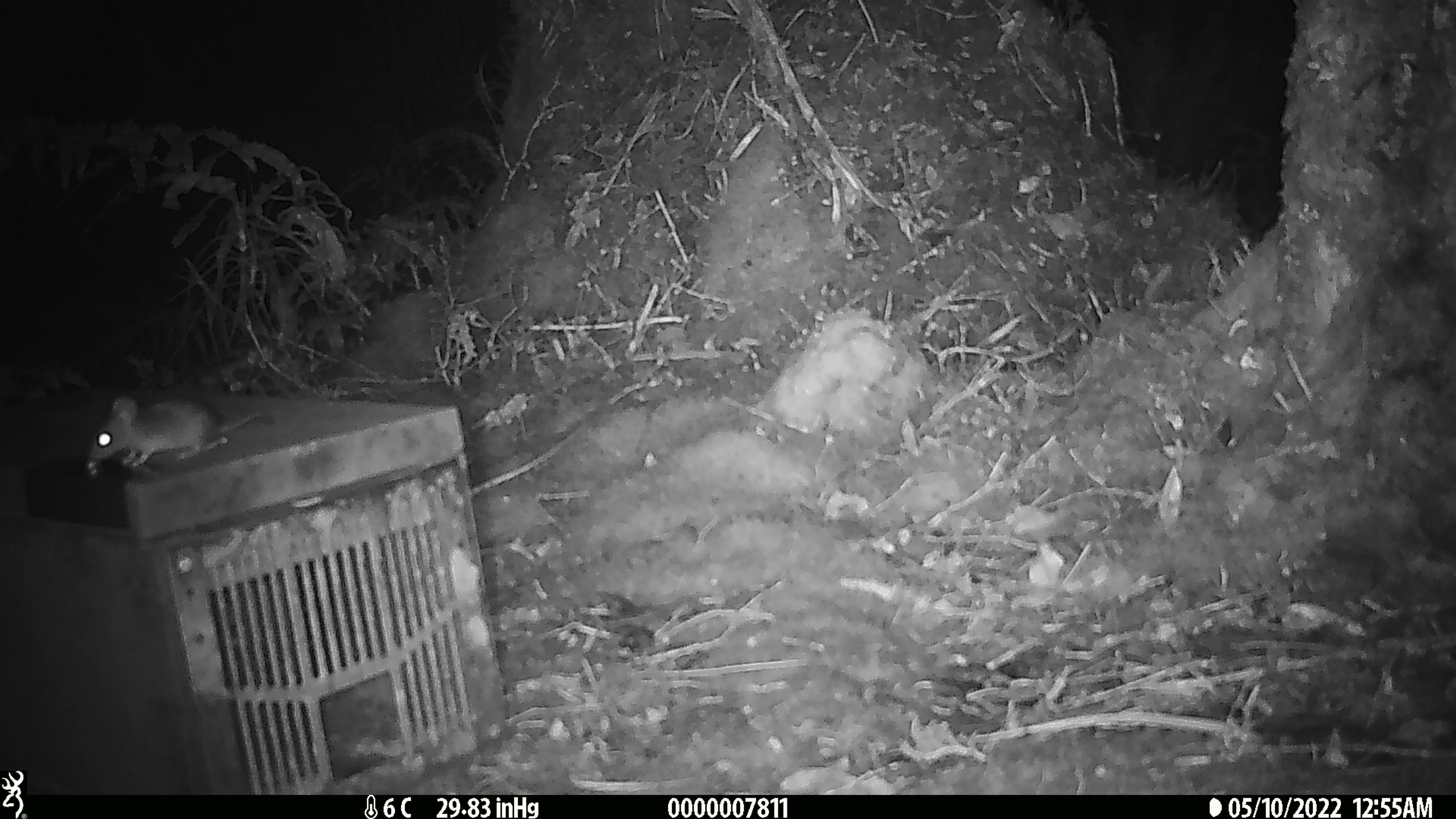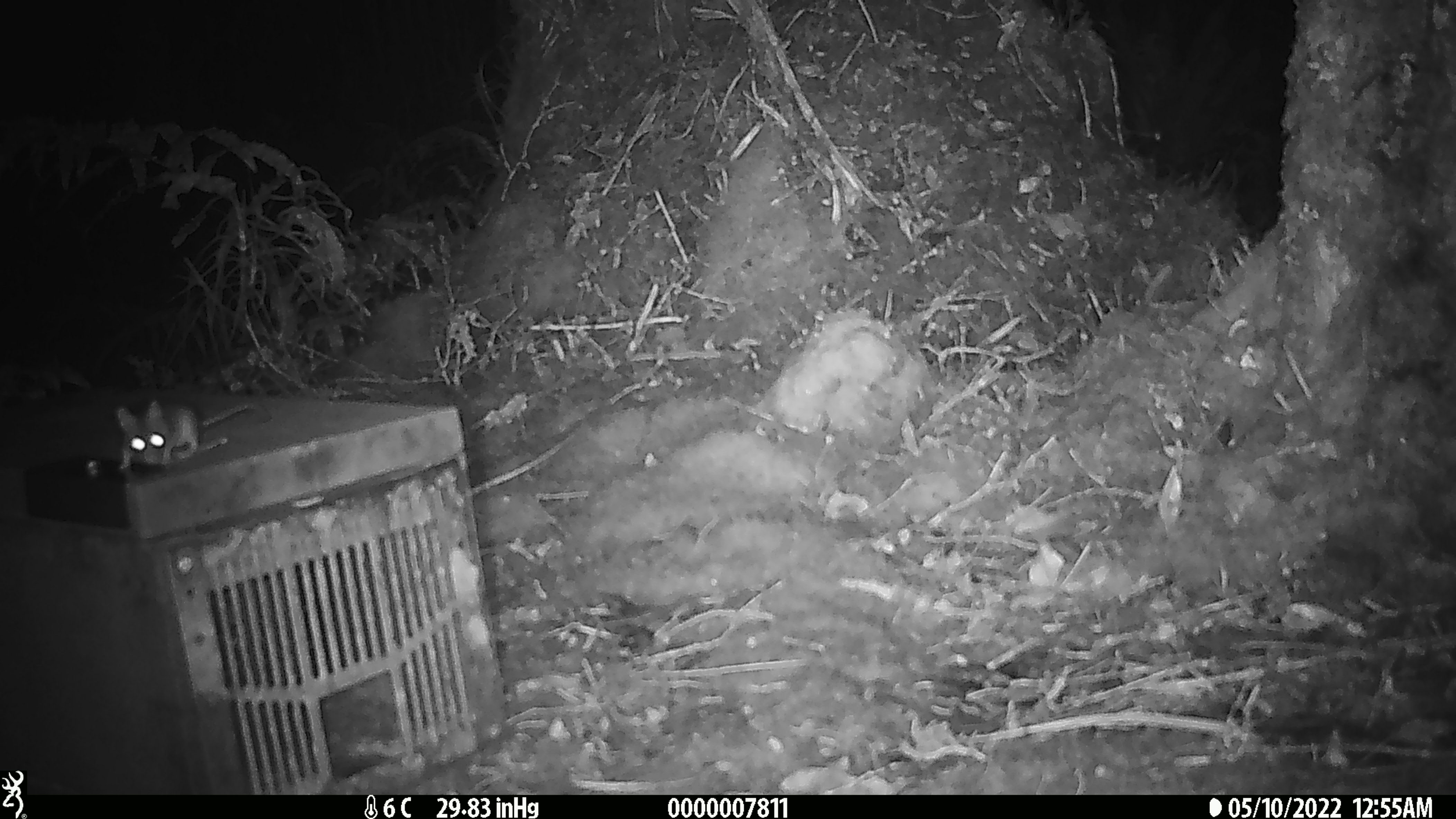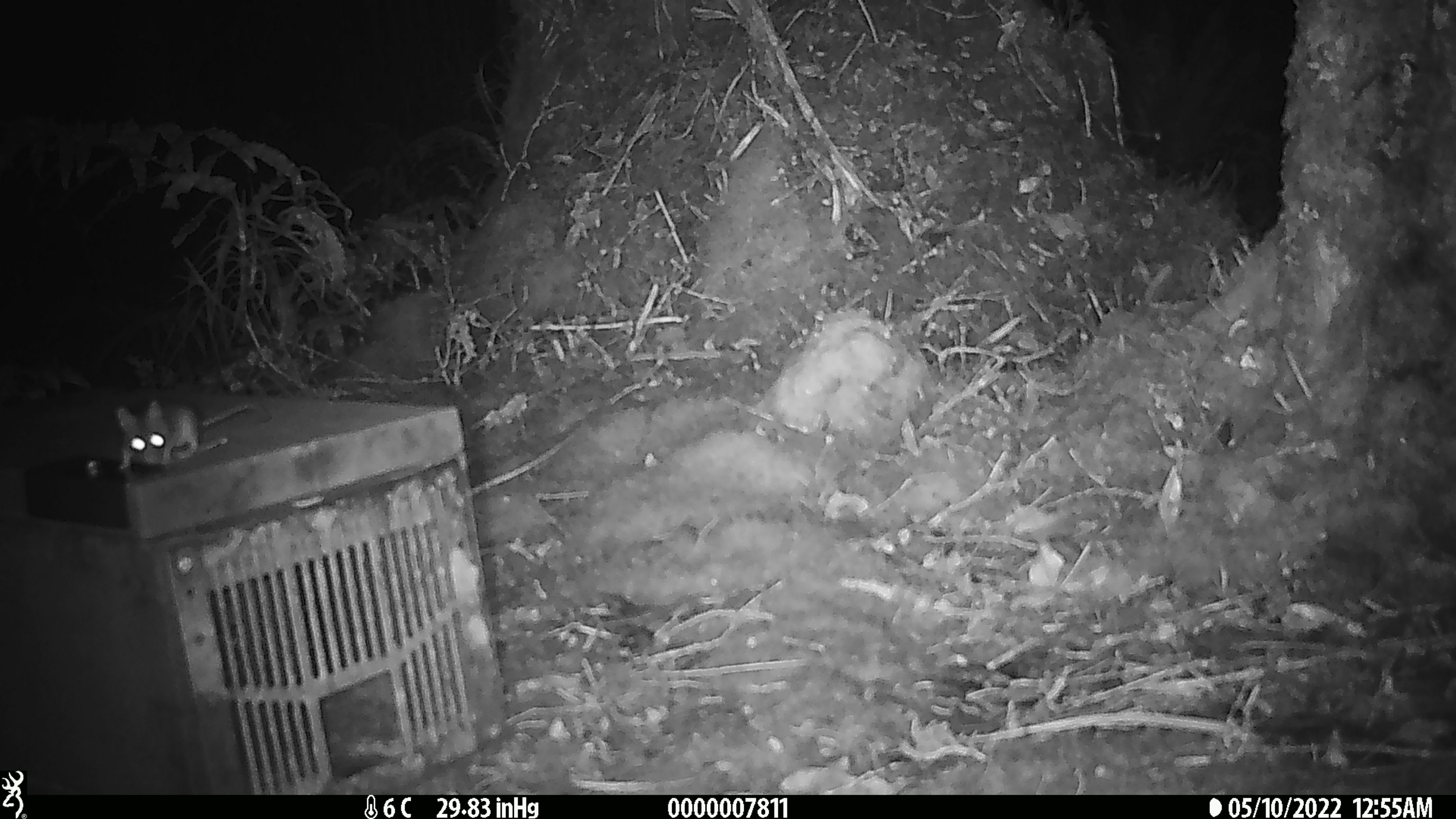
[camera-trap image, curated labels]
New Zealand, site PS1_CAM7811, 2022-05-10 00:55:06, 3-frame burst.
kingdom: Animalia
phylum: Chordata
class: Mammalia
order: Rodentia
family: Muridae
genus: Mus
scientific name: Mus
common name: mouse